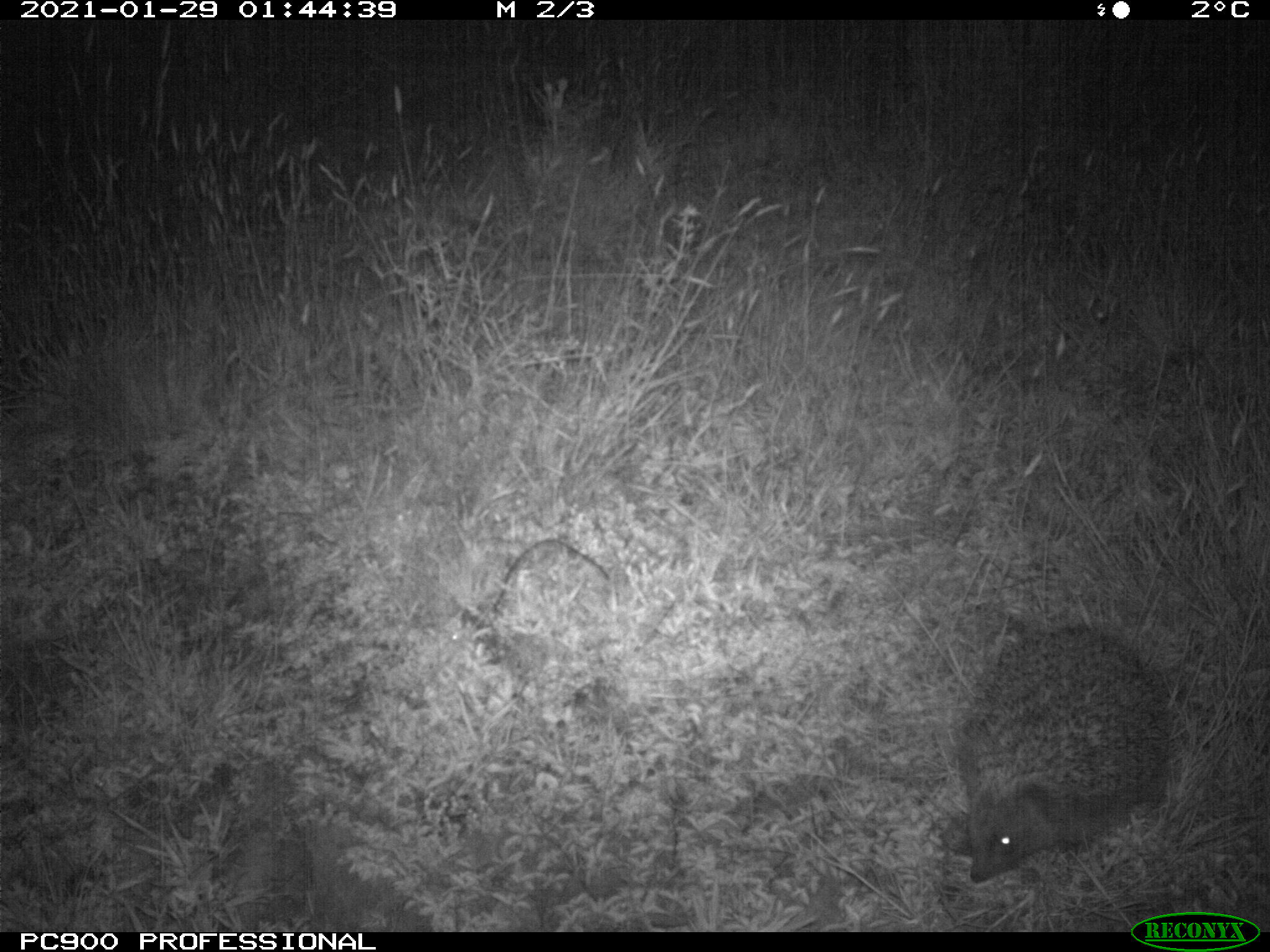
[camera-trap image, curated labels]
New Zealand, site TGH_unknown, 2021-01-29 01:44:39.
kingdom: Animalia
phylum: Chordata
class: Mammalia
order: Eulipotyphla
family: Erinaceidae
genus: Erinaceus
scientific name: Erinaceus europaeus europaeus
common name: european hedgehog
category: hedgehog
Hedgehog (european hedgehog) (Erinaceus europaeus europaeus).